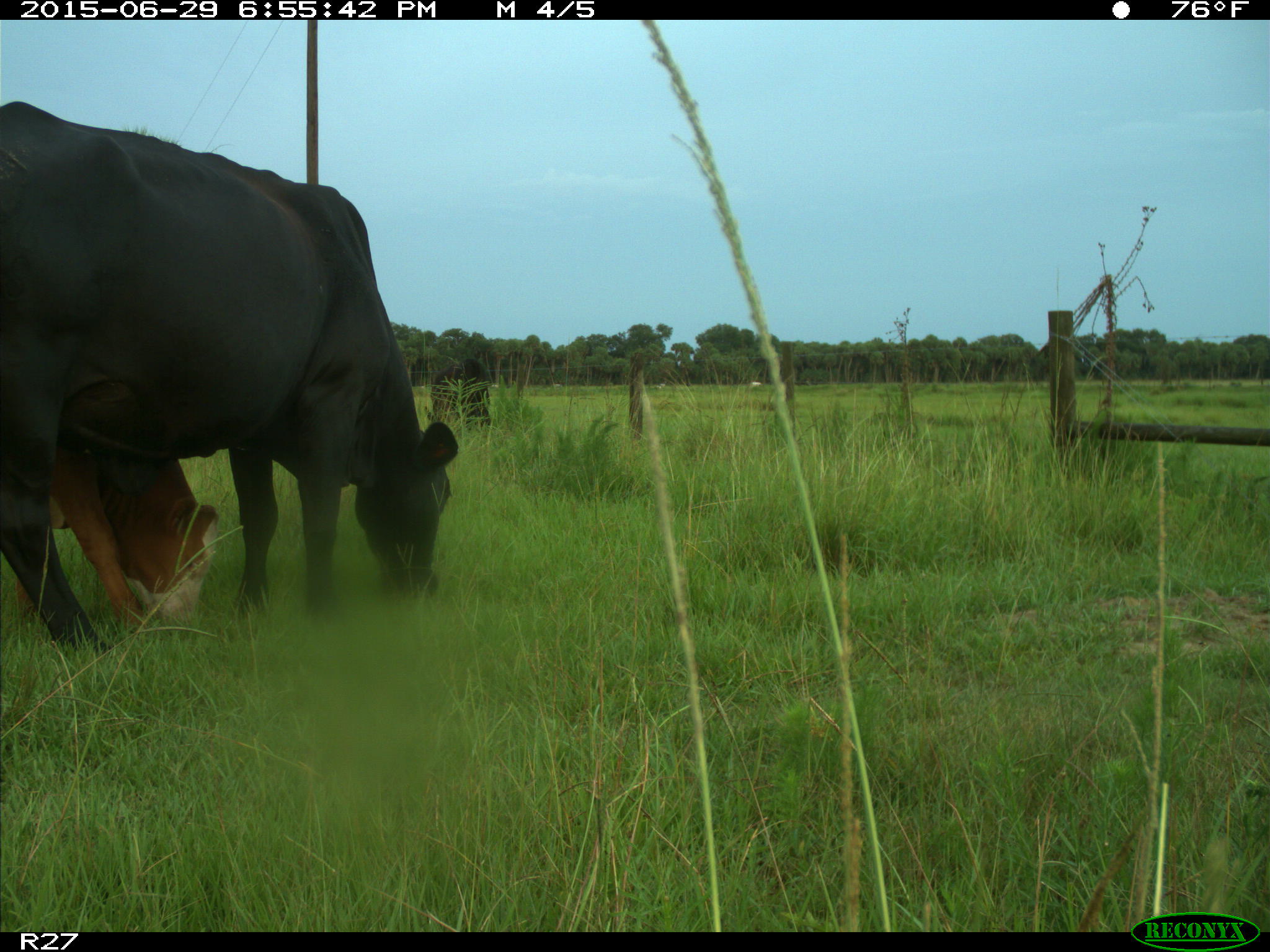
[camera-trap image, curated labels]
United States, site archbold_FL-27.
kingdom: Animalia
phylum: Chordata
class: Mammalia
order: Artiodactyla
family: Bovidae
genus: Bos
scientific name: Bos taurus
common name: domestic cow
Bos taurus (domestic cow).